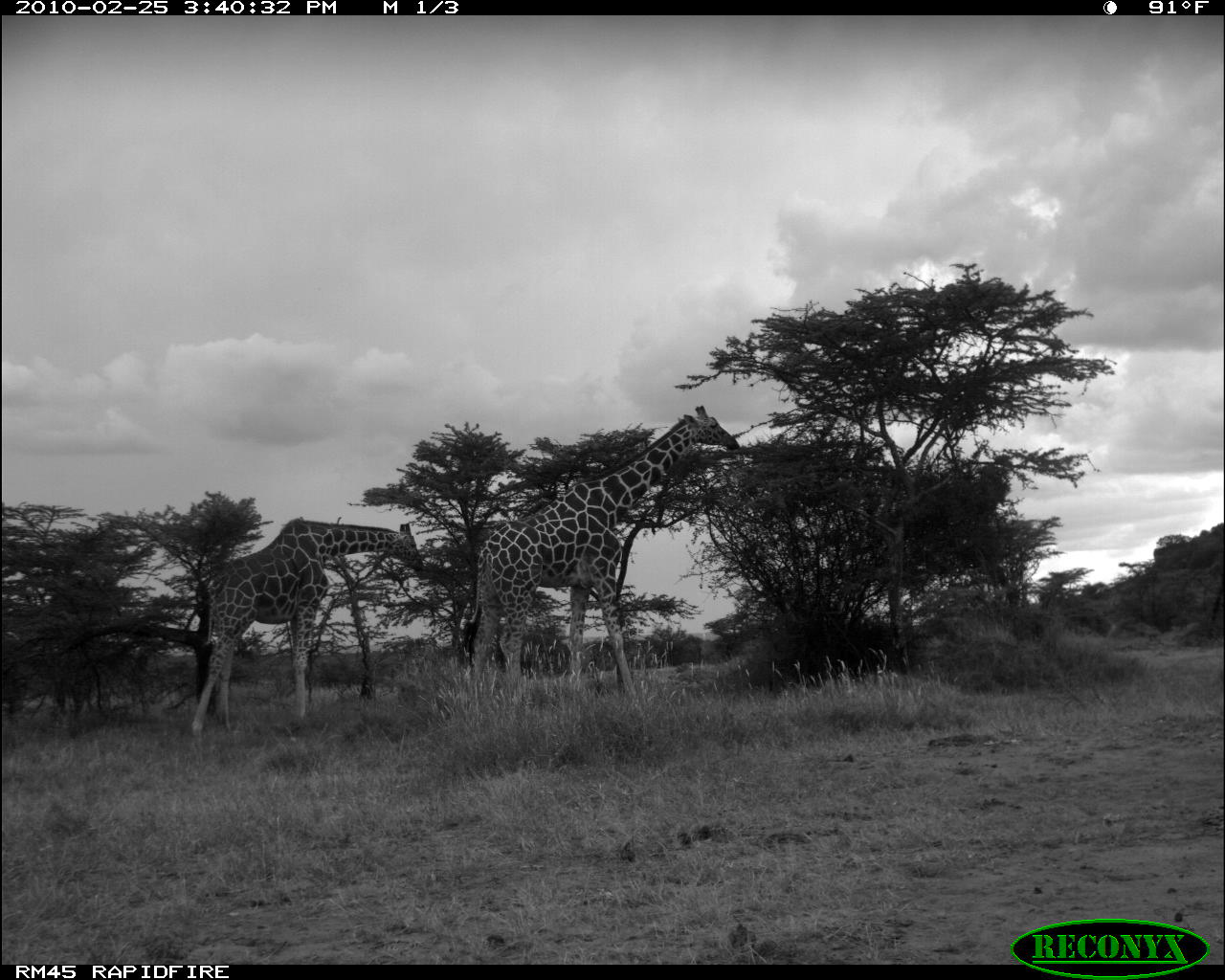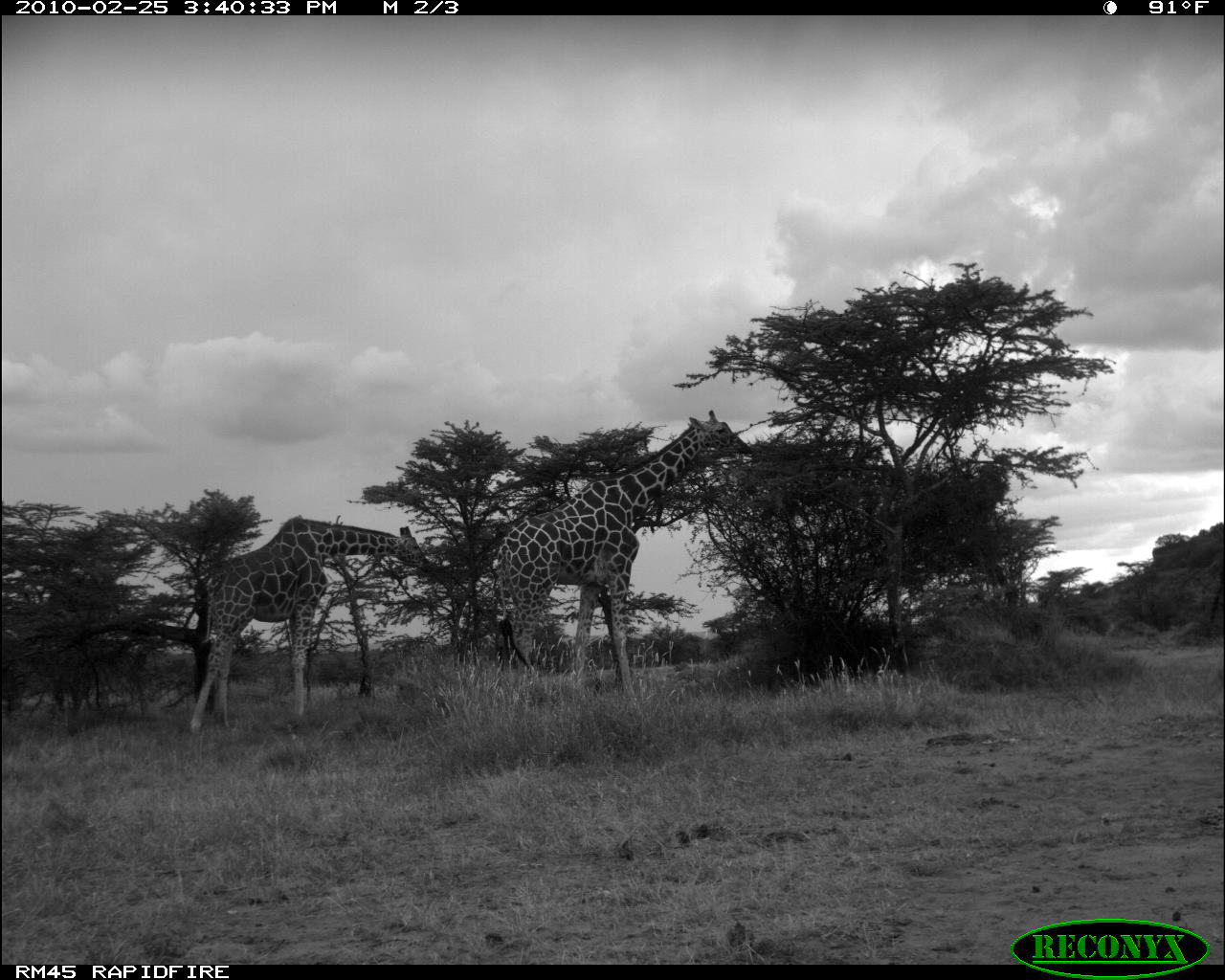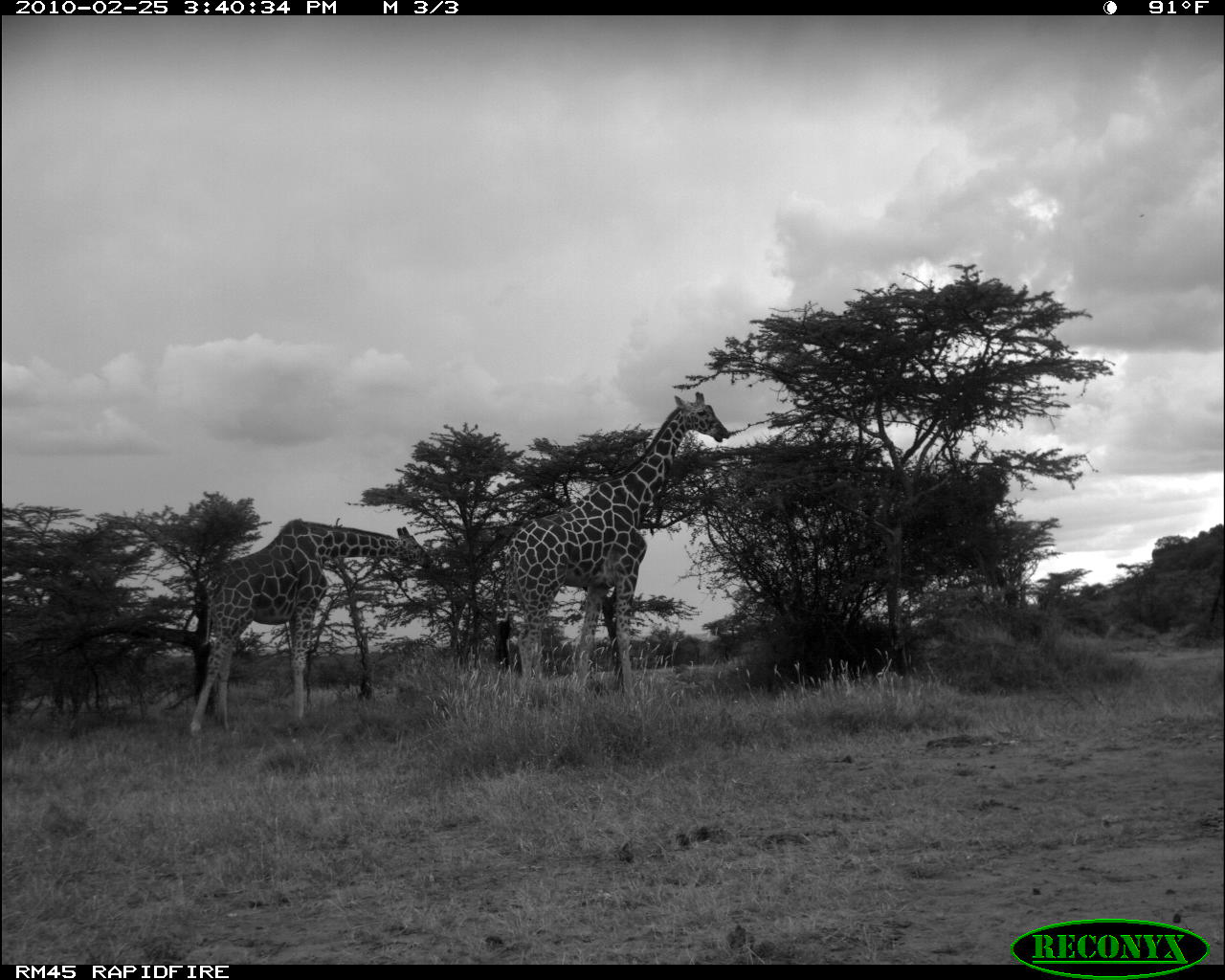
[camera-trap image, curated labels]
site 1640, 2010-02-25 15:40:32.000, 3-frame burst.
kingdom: Animalia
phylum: Chordata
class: Mammalia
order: Artiodactyla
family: Giraffidae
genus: Giraffa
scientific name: Giraffa camelopardalis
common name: giraffe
Giraffa camelopardalis (giraffe), count 2.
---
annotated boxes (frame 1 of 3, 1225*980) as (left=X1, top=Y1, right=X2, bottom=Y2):
giraffa camelopardalis: (left=461, top=404, right=740, bottom=720); (left=188, top=516, right=425, bottom=742)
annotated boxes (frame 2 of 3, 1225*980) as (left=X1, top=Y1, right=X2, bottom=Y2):
giraffa camelopardalis: (left=497, top=410, right=754, bottom=726); (left=186, top=511, right=432, bottom=738)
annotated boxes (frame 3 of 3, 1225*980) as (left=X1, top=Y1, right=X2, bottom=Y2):
giraffa camelopardalis: (left=493, top=390, right=732, bottom=722); (left=187, top=518, right=435, bottom=751)